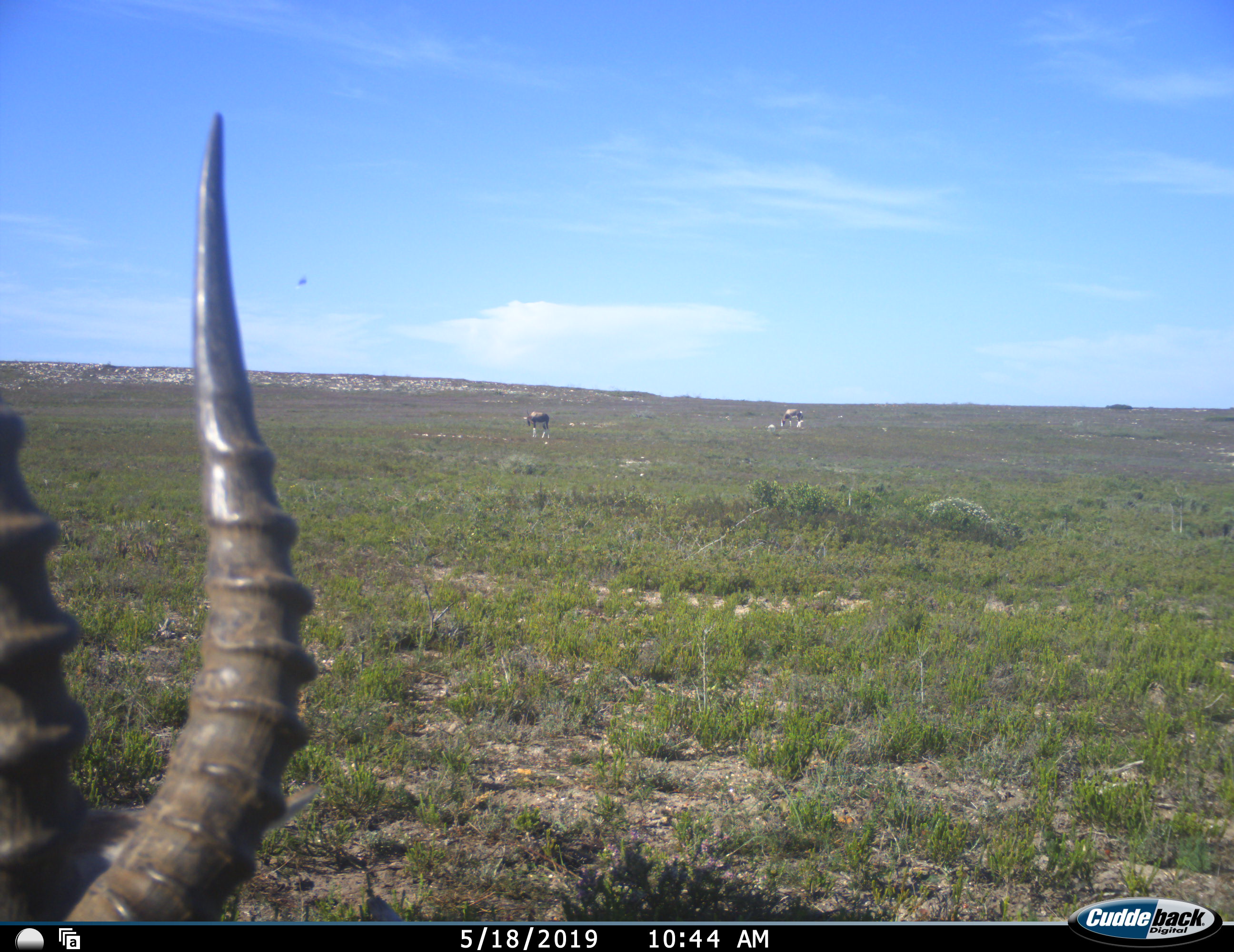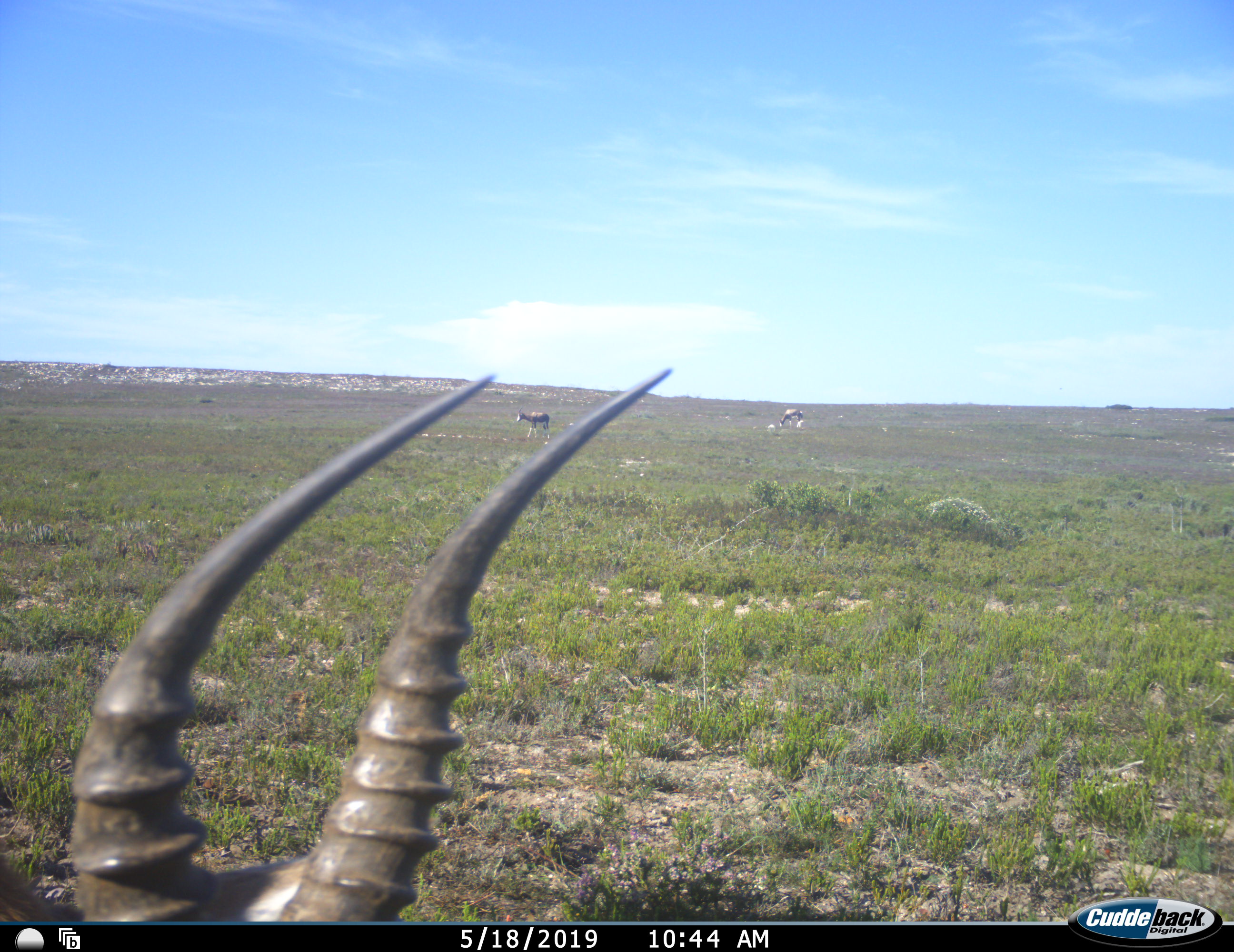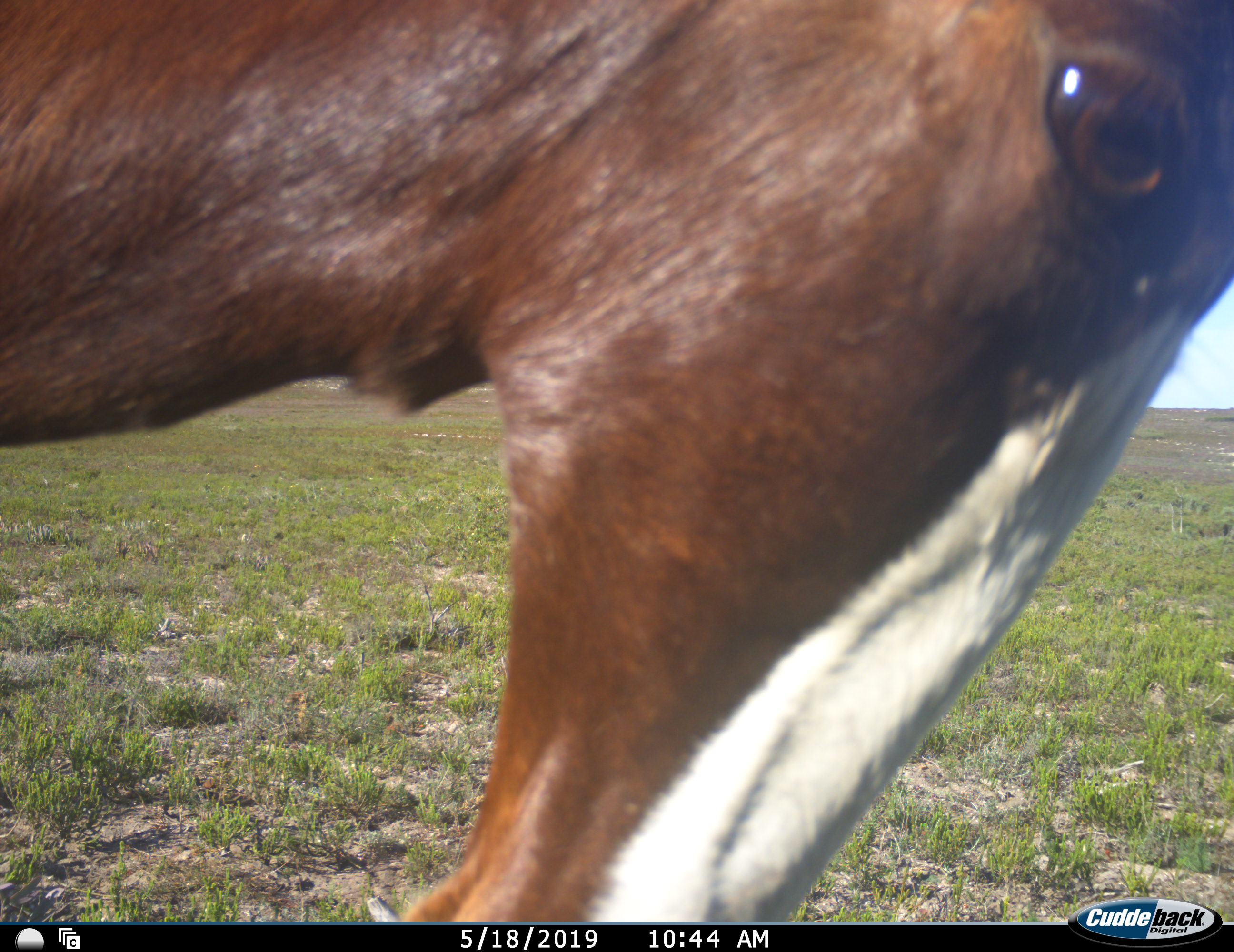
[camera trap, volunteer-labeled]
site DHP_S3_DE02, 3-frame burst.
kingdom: Animalia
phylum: Chordata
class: Mammalia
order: Artiodactyla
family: Bovidae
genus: Damaliscus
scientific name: Damaliscus pygargus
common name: bontebok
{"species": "bontebok (Damaliscus pygargus)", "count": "3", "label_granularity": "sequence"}